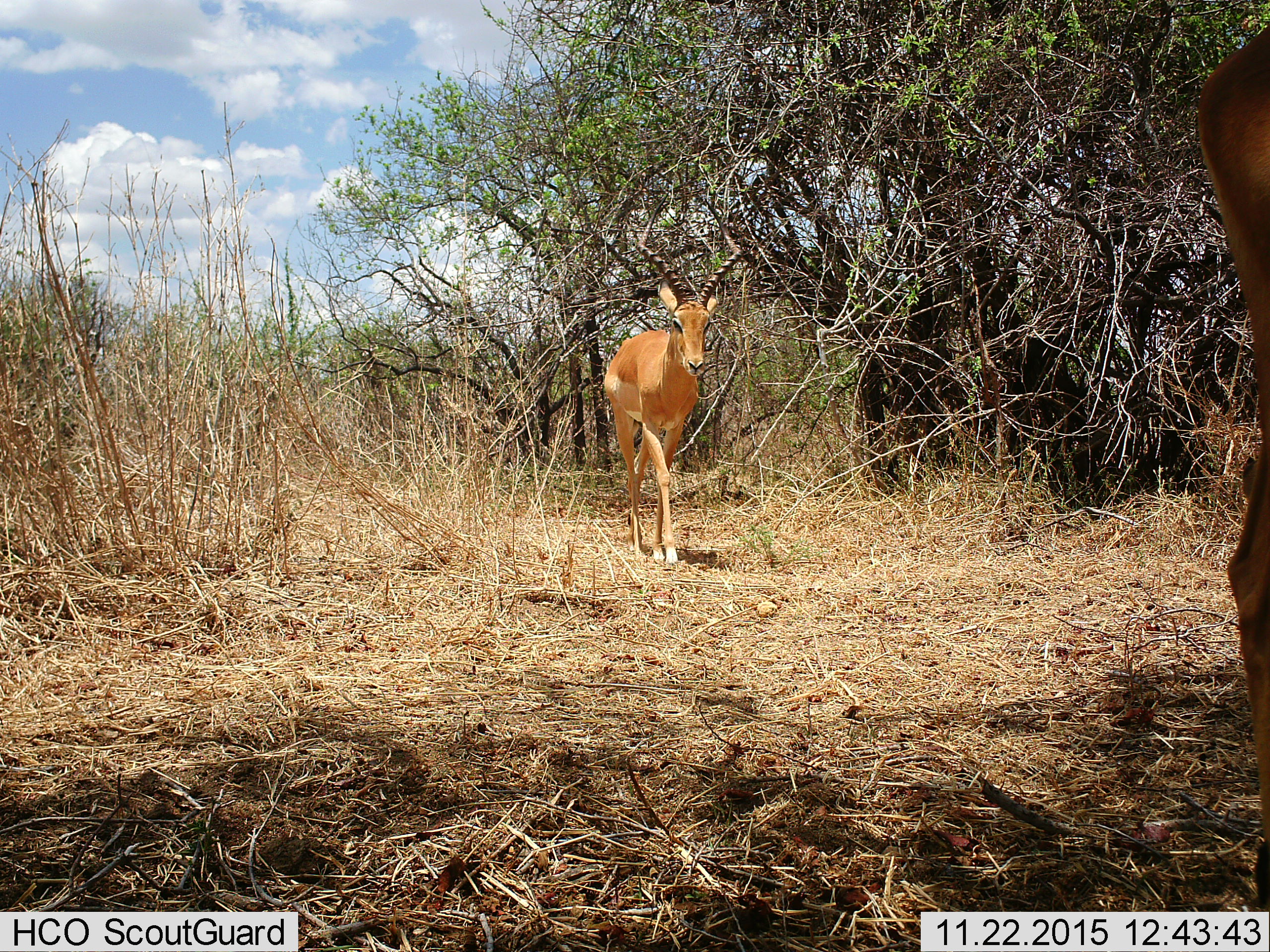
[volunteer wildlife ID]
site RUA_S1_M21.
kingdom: Animalia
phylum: Chordata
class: Mammalia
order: Artiodactyla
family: Bovidae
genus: Aepyceros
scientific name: Aepyceros melampus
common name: impala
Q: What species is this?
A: Impala (Aepyceros melampus).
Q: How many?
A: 2.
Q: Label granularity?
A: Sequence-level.